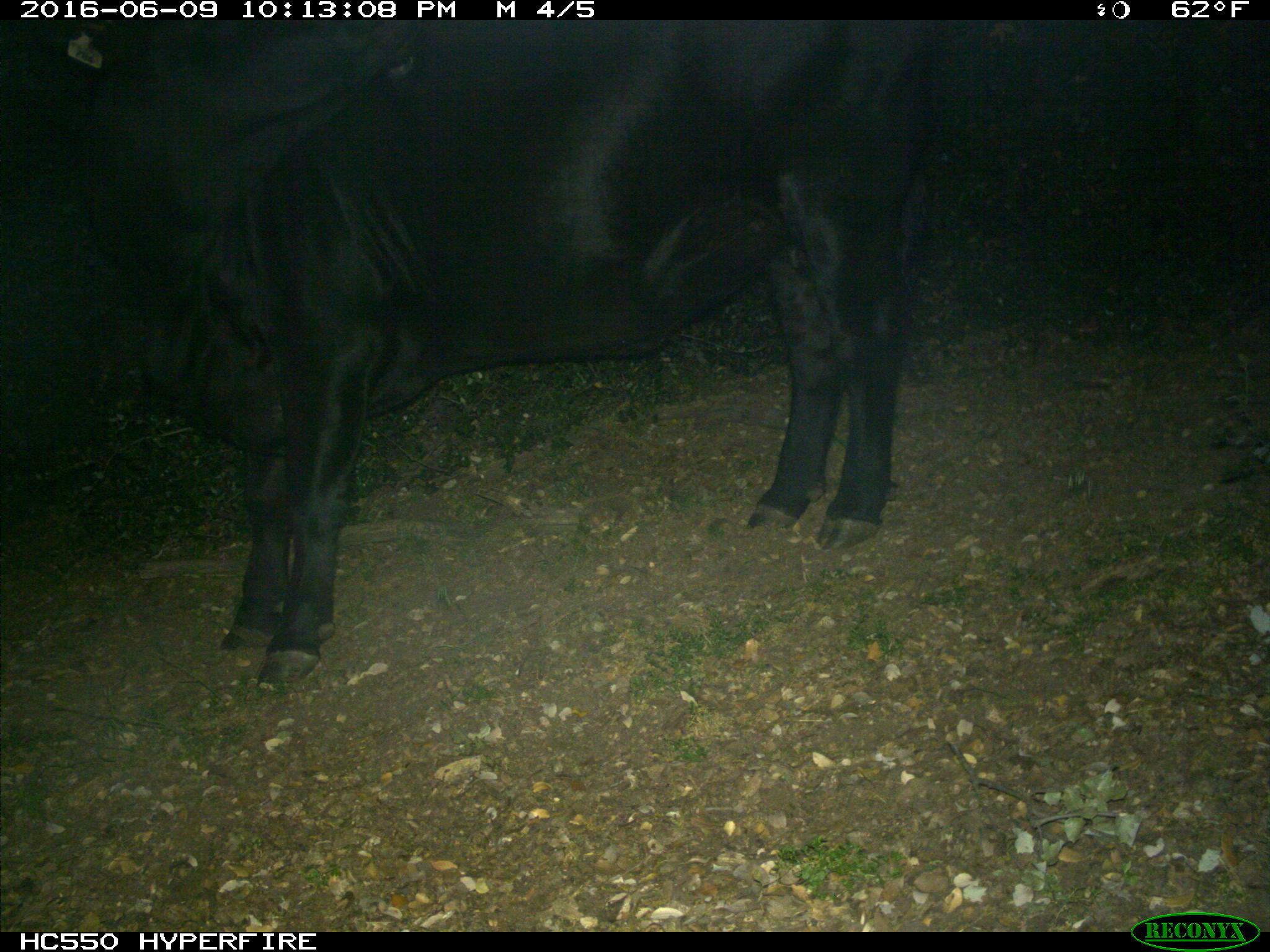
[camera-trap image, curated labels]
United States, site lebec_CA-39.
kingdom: Animalia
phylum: Chordata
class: Mammalia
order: Artiodactyla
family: Bovidae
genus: Bos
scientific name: Bos taurus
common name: domestic cow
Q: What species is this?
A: Bos taurus (domestic cow).